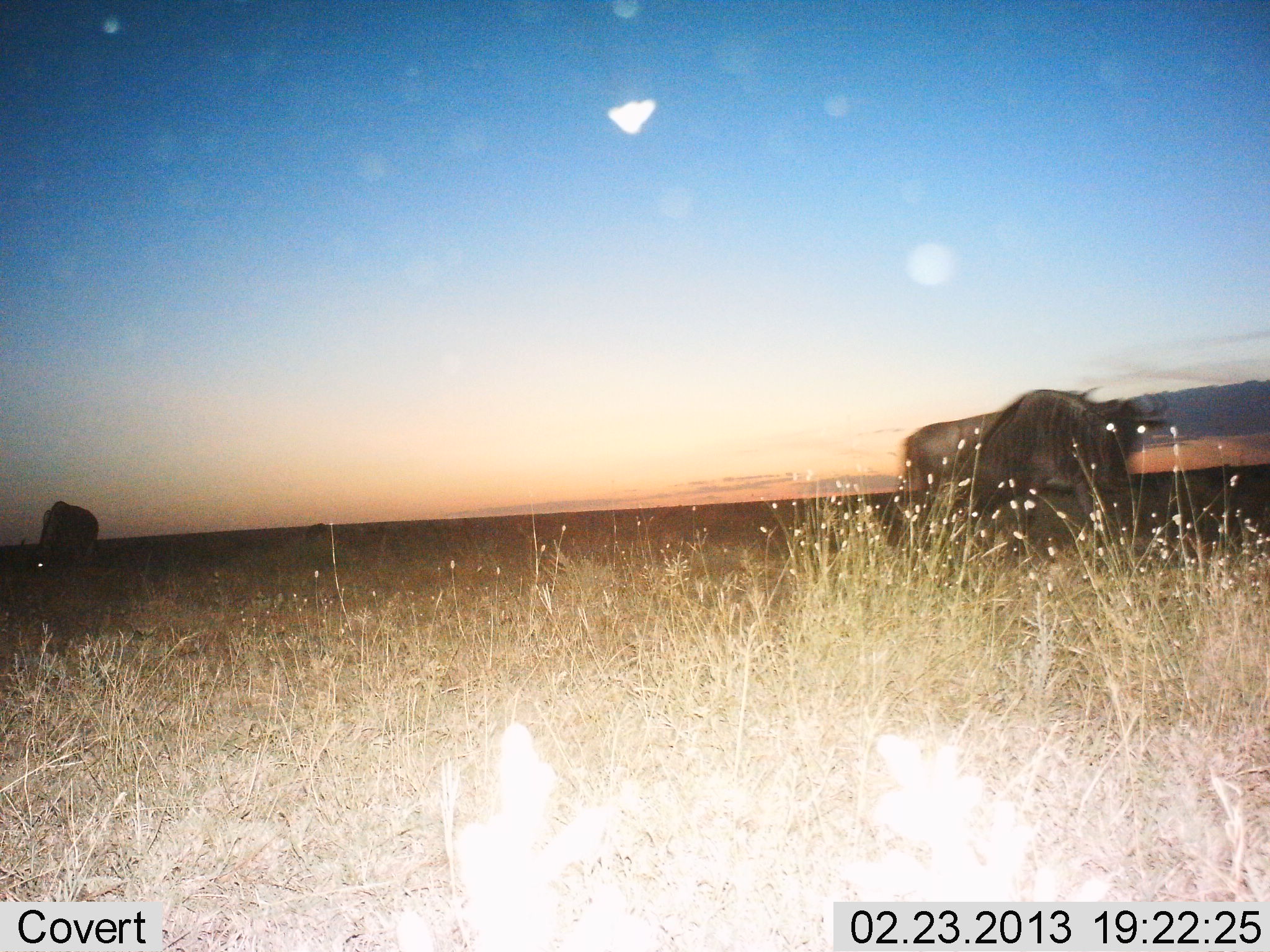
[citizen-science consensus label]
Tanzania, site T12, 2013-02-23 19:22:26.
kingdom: Animalia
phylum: Chordata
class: Mammalia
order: Artiodactyla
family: Bovidae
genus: Connochaetes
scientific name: Connochaetes taurinus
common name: blue wildebeest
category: wildebeest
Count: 3.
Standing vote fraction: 60%.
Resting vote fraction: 0%.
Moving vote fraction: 20%.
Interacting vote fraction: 0%.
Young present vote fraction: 0%.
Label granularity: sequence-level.